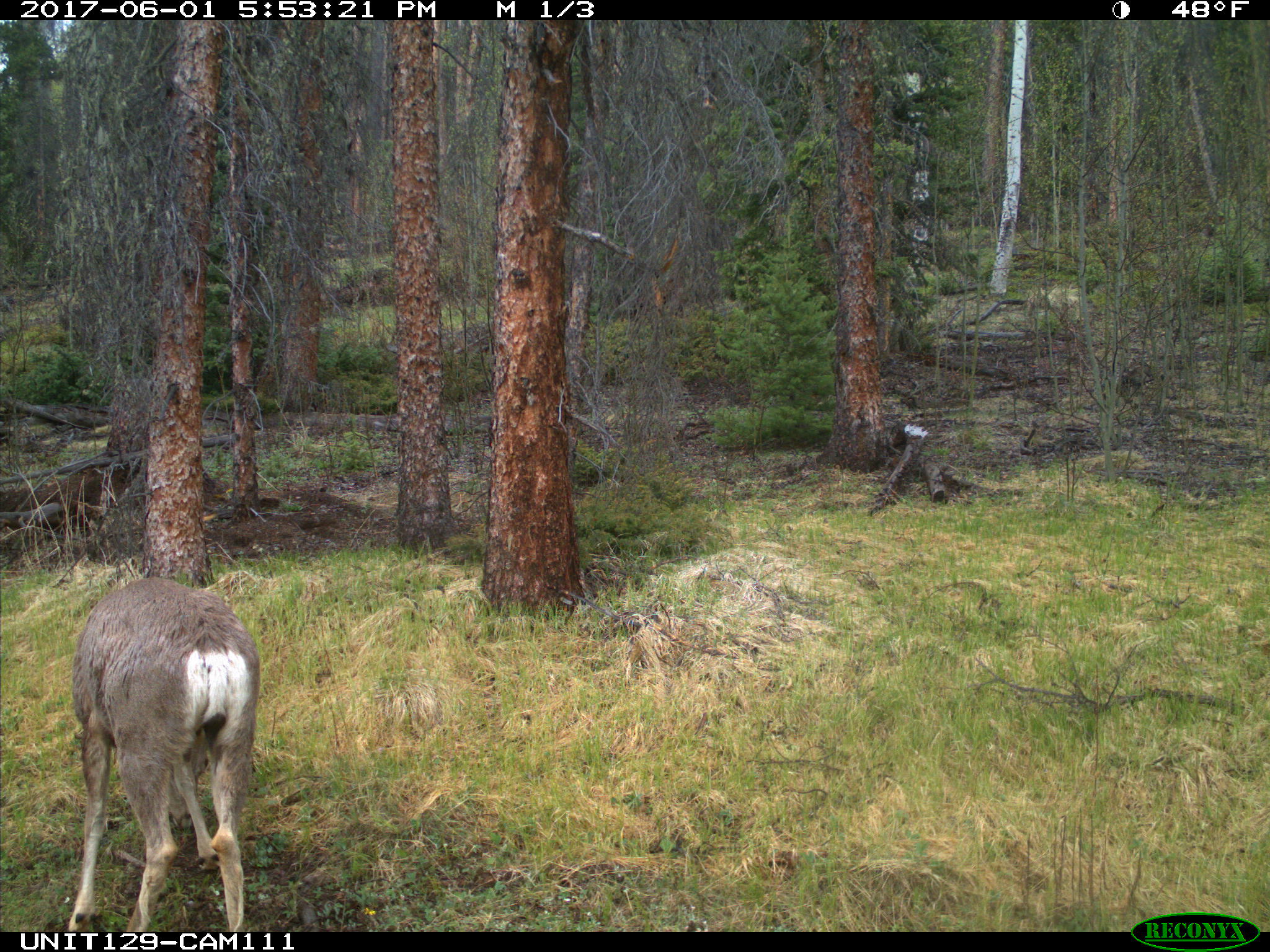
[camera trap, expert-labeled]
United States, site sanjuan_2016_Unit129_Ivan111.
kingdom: Animalia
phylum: Chordata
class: Mammalia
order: Artiodactyla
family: Cervidae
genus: Odocoileus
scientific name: Odocoileus hemionus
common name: mule deer